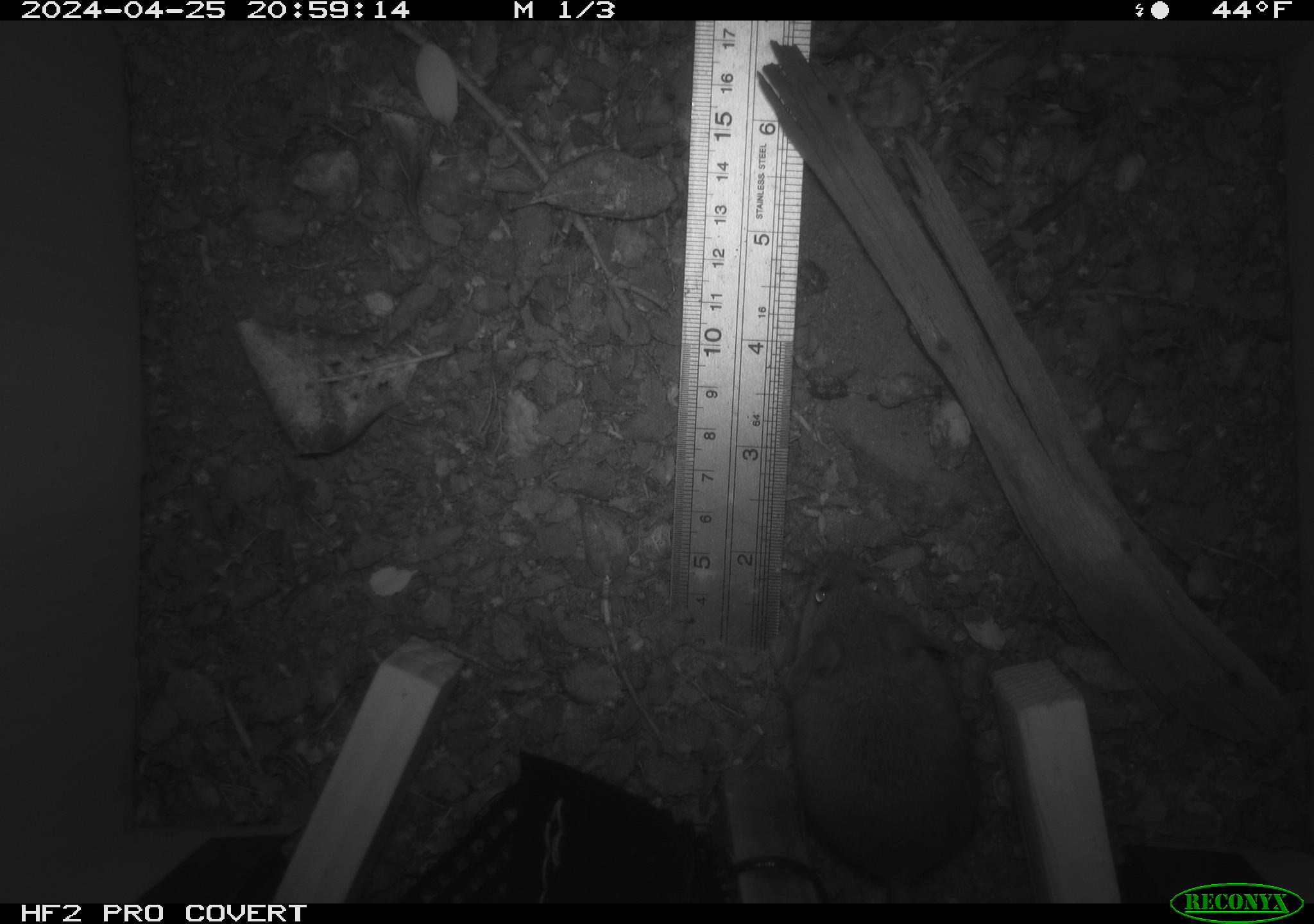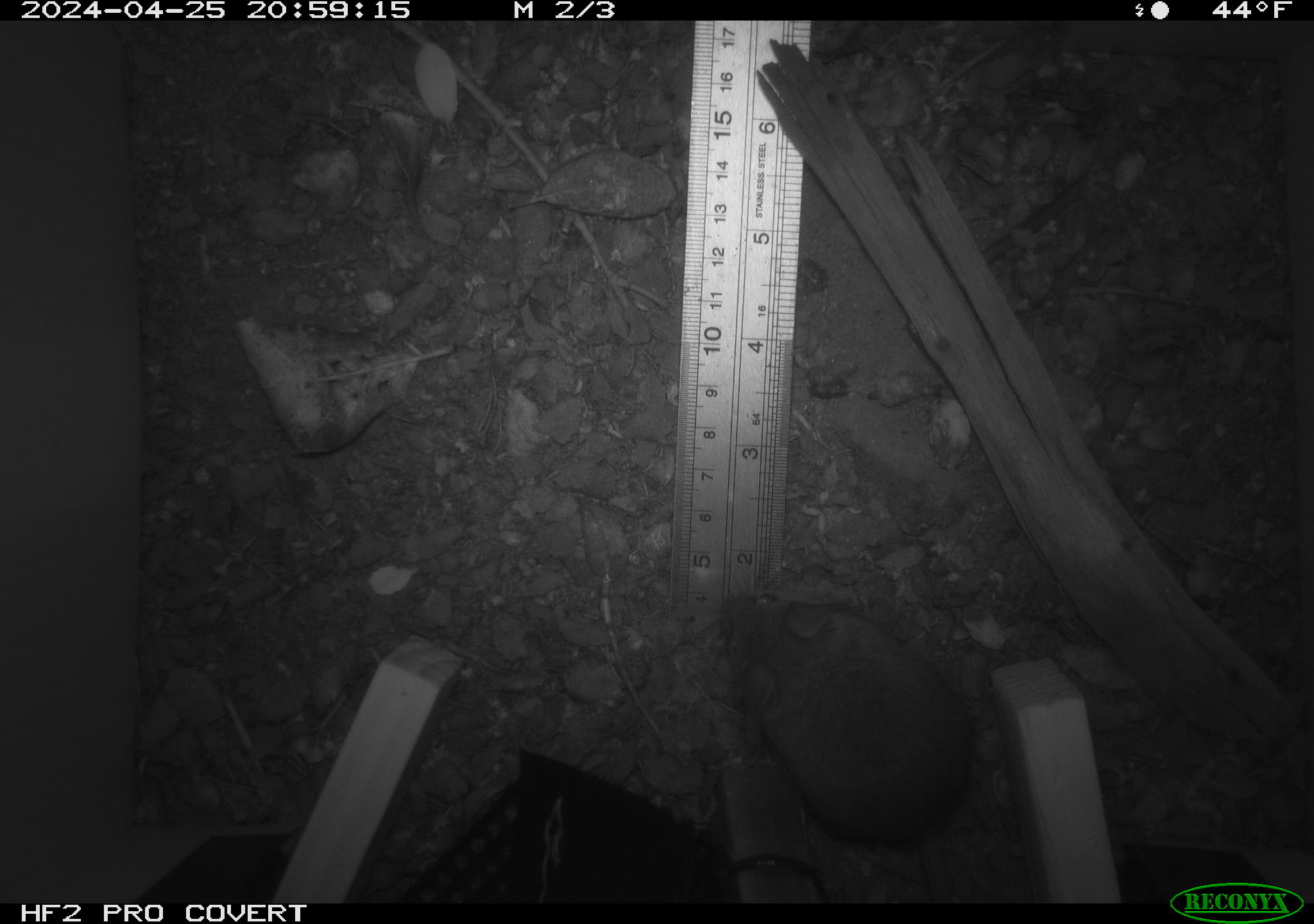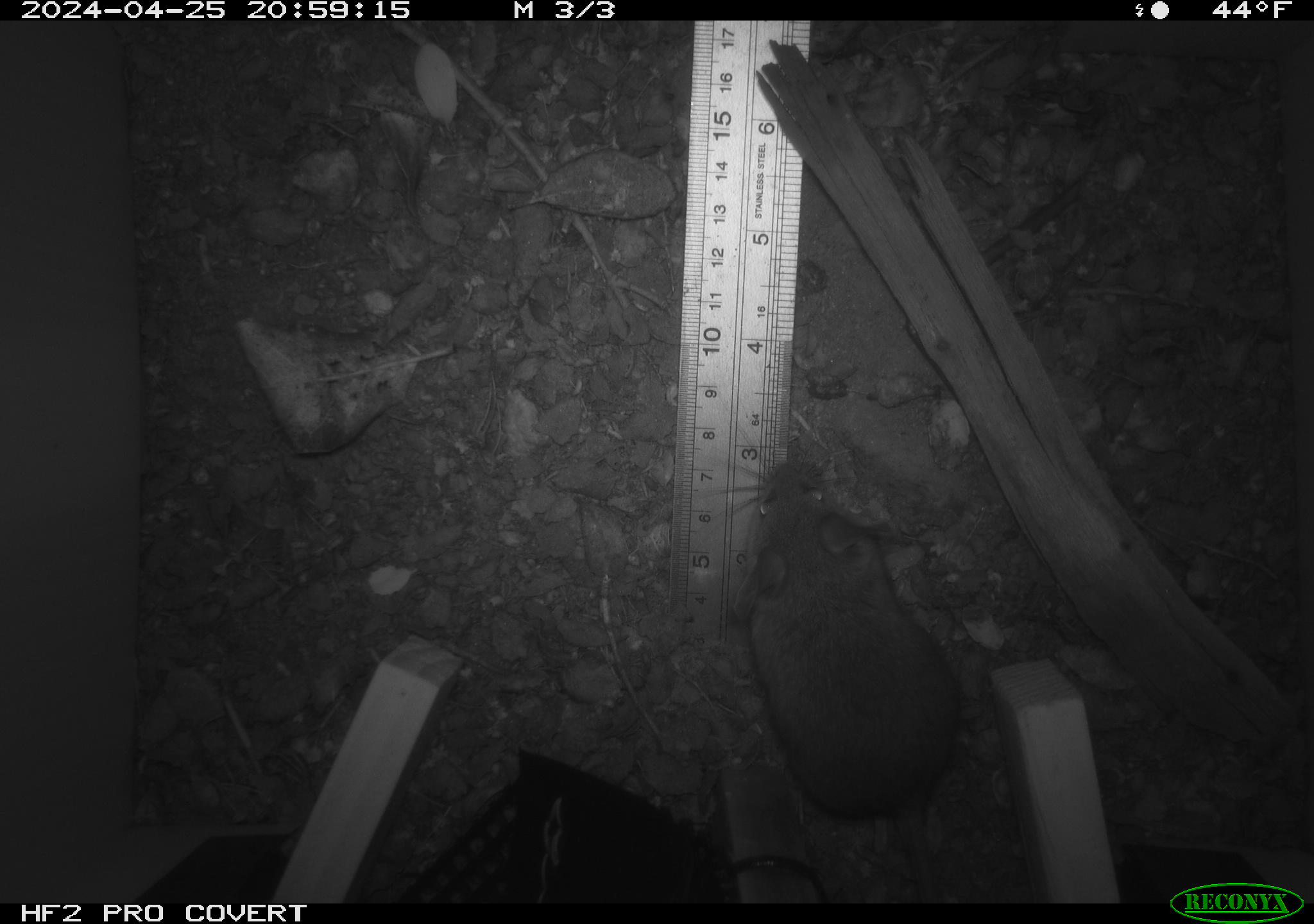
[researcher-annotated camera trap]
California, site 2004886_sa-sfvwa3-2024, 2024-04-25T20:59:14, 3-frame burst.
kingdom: Animalia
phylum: Chordata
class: Mammalia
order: Rodentia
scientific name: Rodentia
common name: mouse species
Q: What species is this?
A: Mouse species (Rodentia).